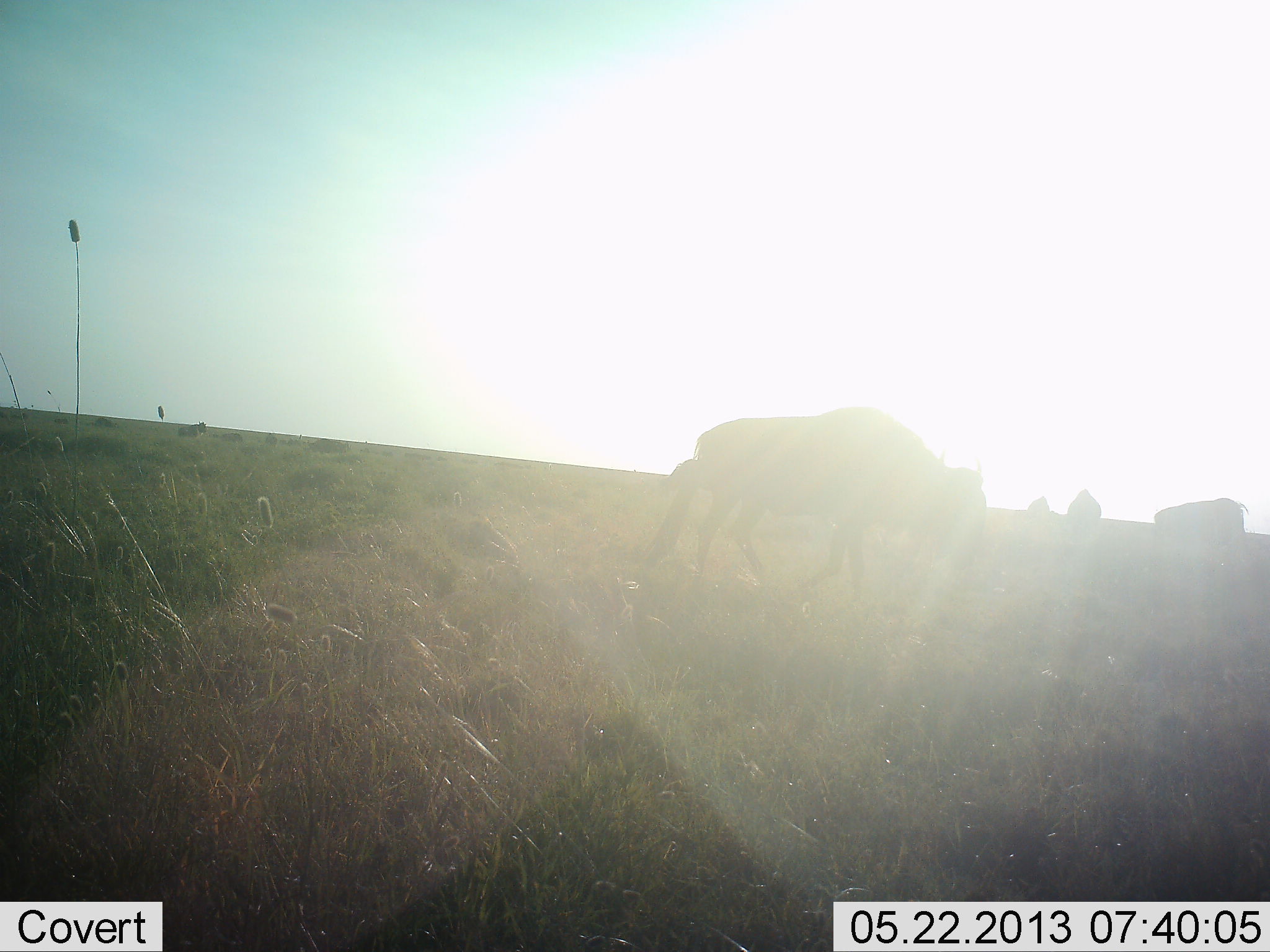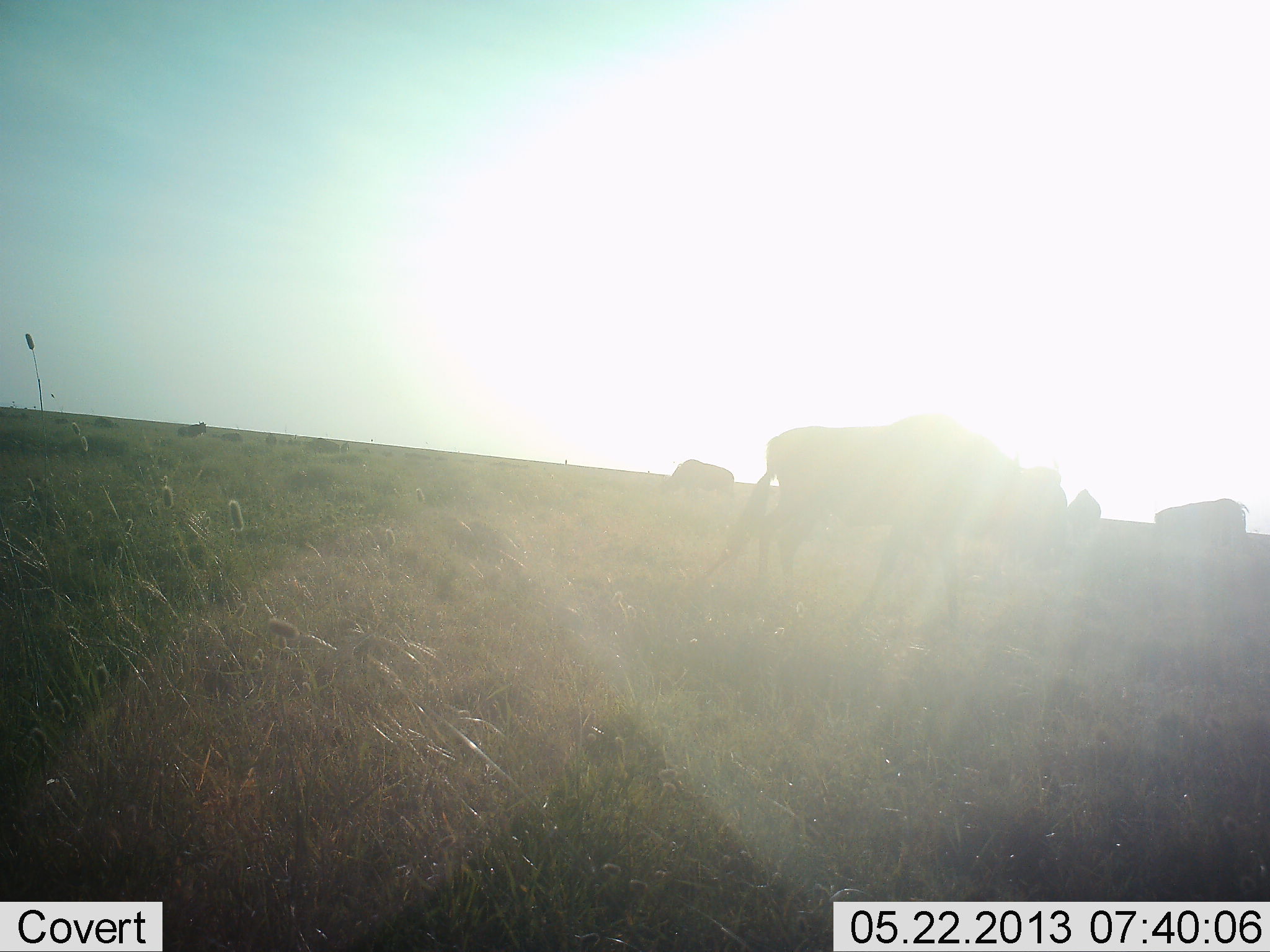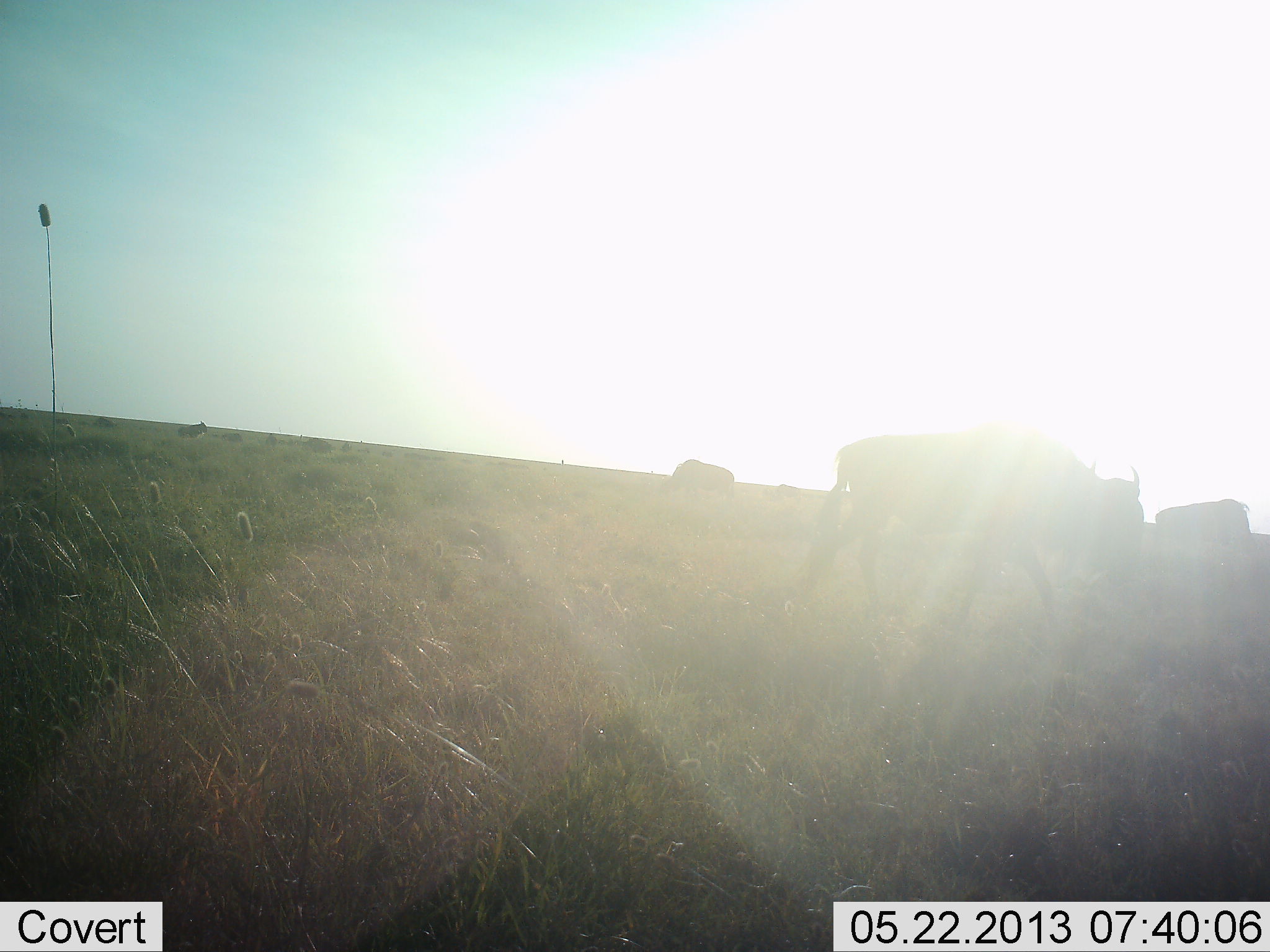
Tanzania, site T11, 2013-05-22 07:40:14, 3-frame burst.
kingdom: Animalia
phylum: Chordata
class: Mammalia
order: Artiodactyla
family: Bovidae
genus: Connochaetes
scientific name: Connochaetes taurinus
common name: blue wildebeest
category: wildebeest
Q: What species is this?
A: Wildebeest (blue wildebeest) (Connochaetes taurinus).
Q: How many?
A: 5.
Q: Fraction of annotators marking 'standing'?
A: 60%.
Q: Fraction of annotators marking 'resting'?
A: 0%.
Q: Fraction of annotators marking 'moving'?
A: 80%.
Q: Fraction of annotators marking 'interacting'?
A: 0%.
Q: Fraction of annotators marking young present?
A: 0%.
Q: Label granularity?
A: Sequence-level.